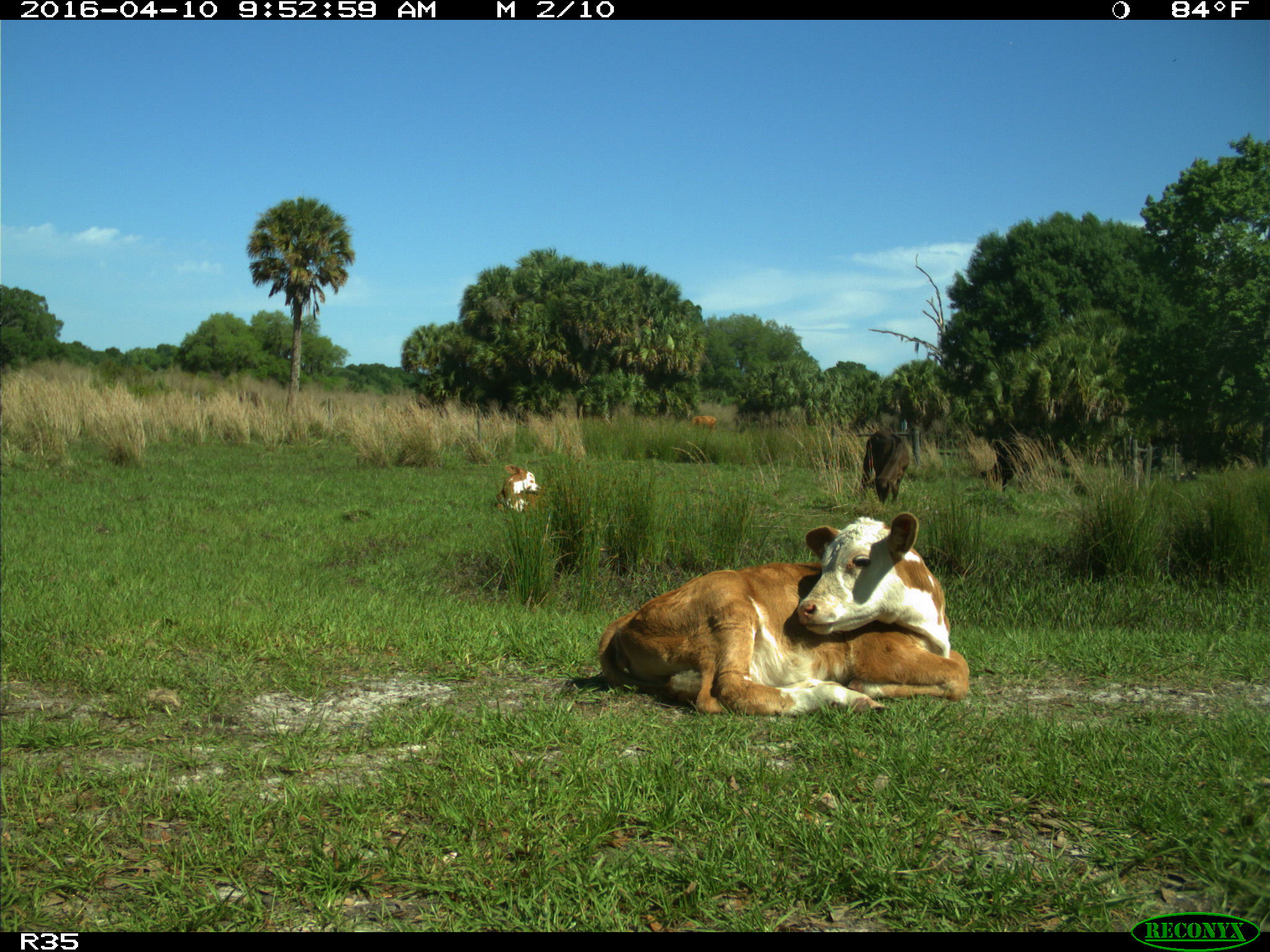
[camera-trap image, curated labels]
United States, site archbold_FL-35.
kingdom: Animalia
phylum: Chordata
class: Mammalia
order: Artiodactyla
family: Bovidae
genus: Bos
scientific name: Bos taurus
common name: domestic cow